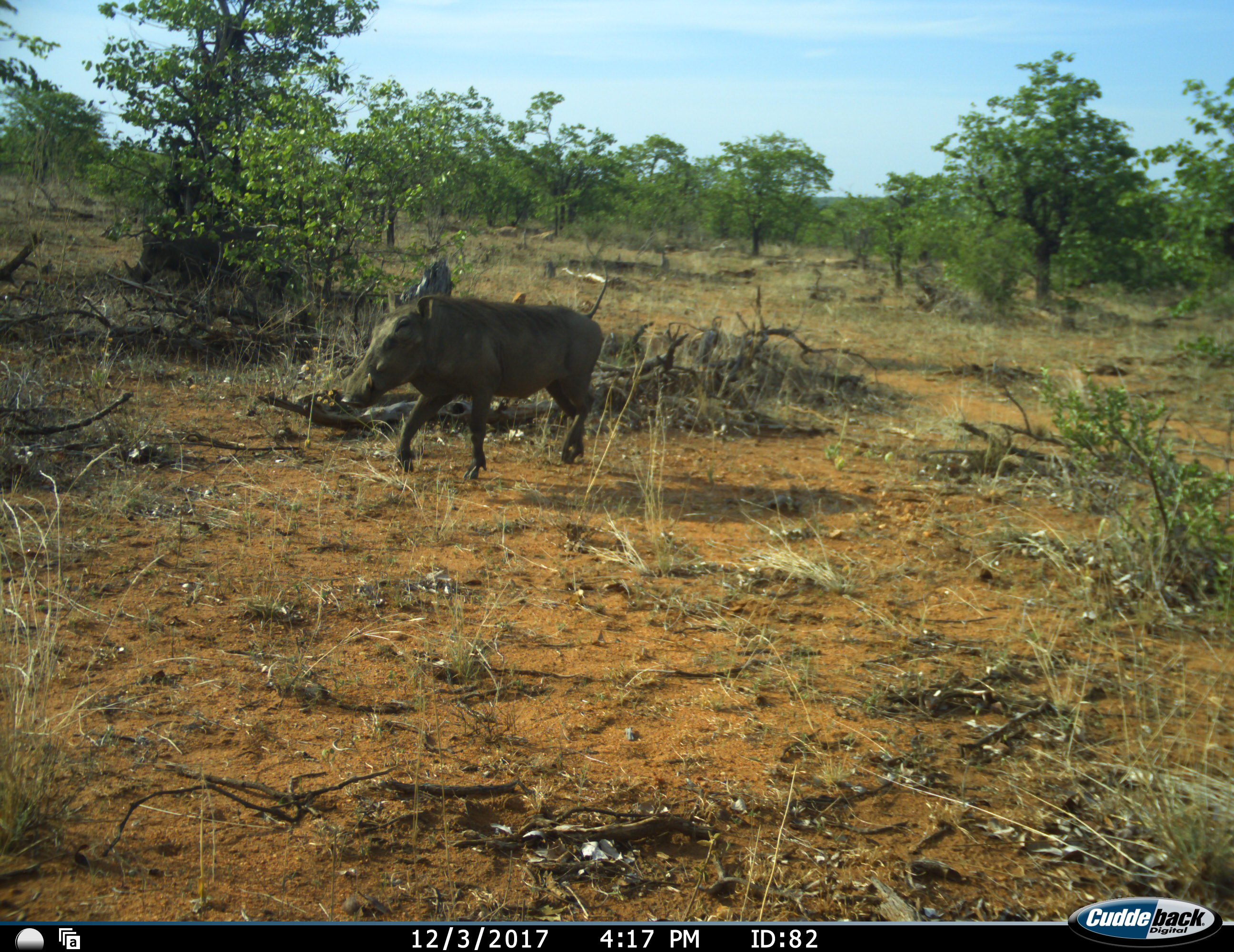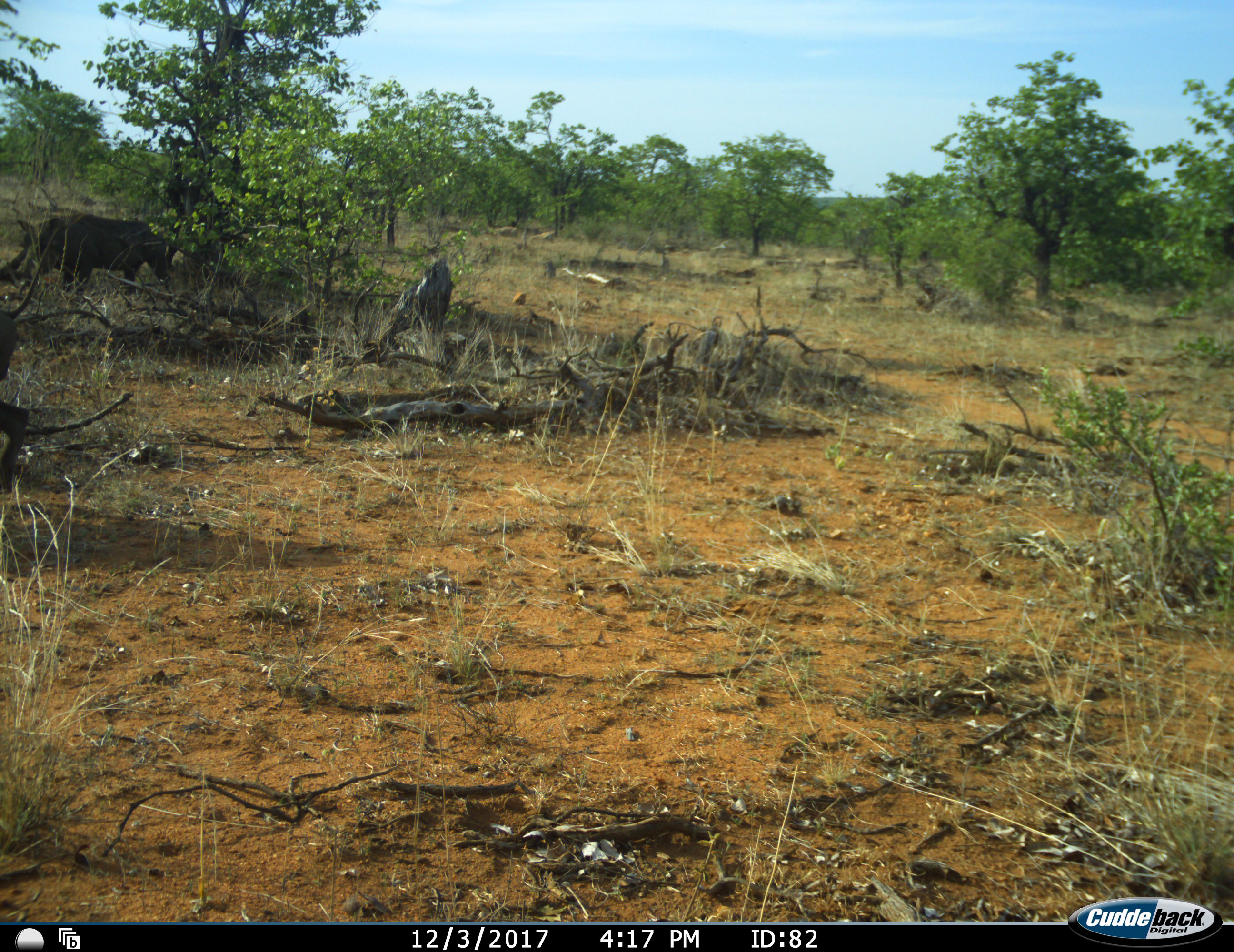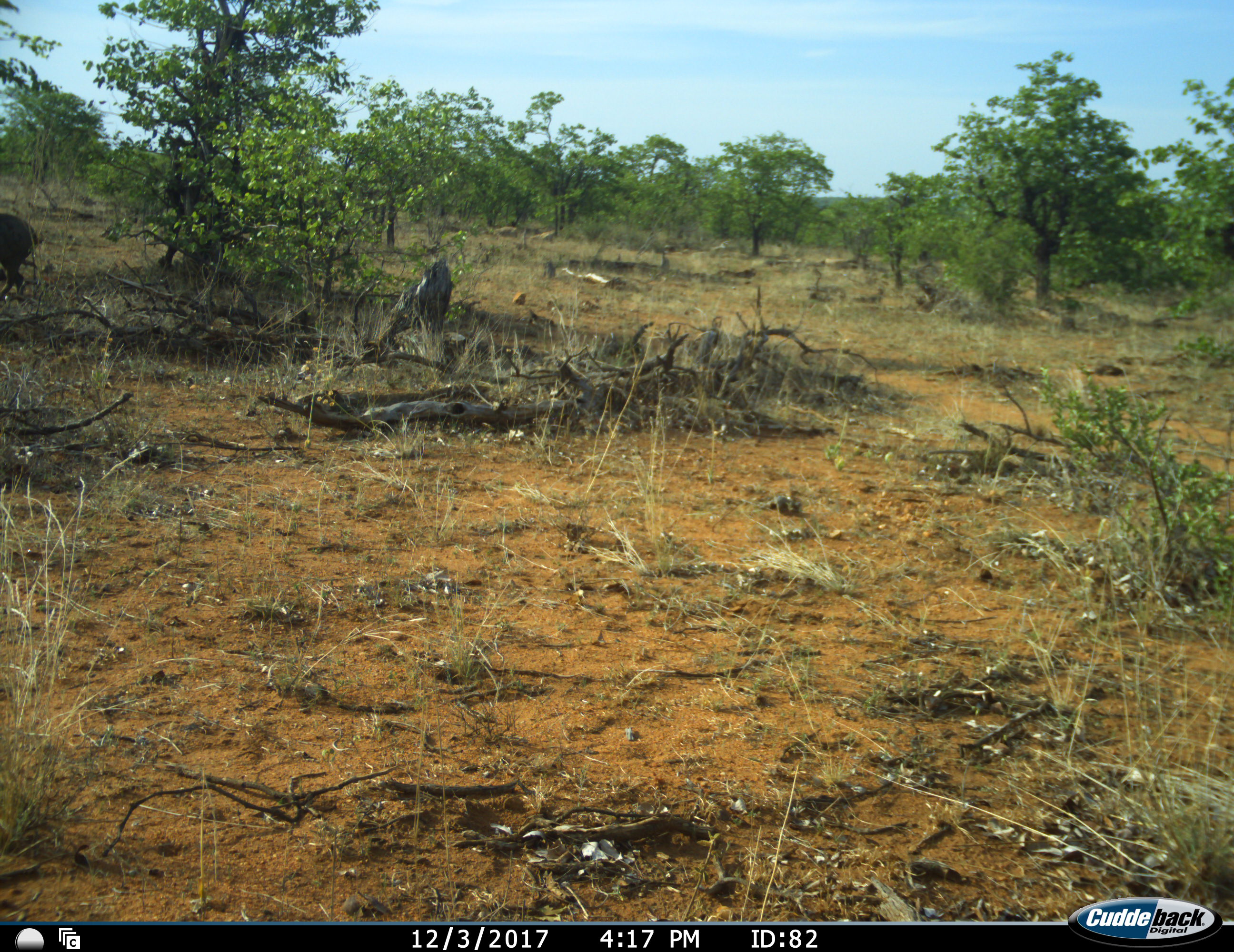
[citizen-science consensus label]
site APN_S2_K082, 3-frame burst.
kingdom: Animalia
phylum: Chordata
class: Mammalia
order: Artiodactyla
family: Suidae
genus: Phacochoerus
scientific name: Phacochoerus africanus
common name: warthog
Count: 2.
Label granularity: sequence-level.